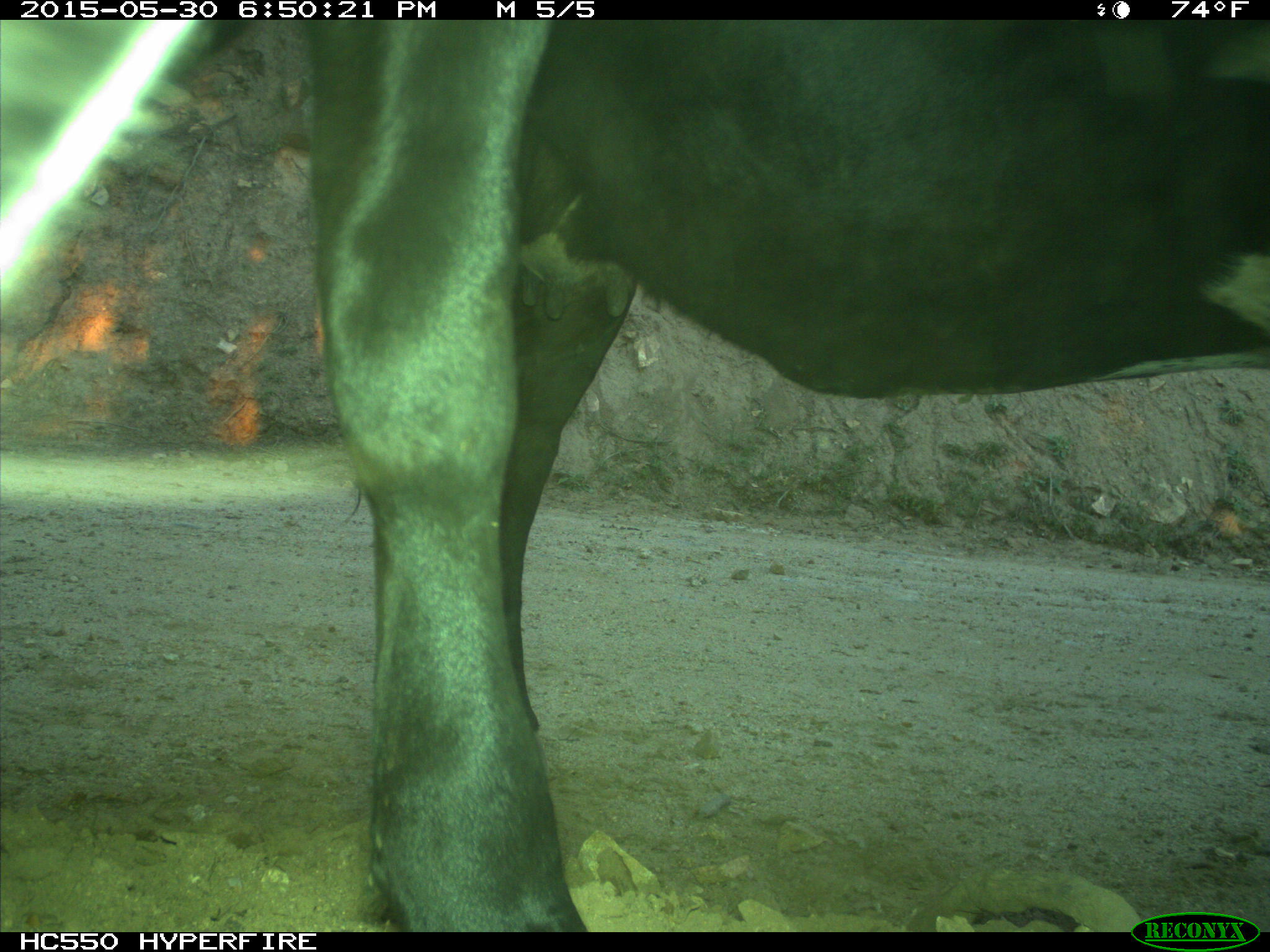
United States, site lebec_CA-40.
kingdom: Animalia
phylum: Chordata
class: Mammalia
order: Artiodactyla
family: Bovidae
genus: Bos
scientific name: Bos taurus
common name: domestic cow